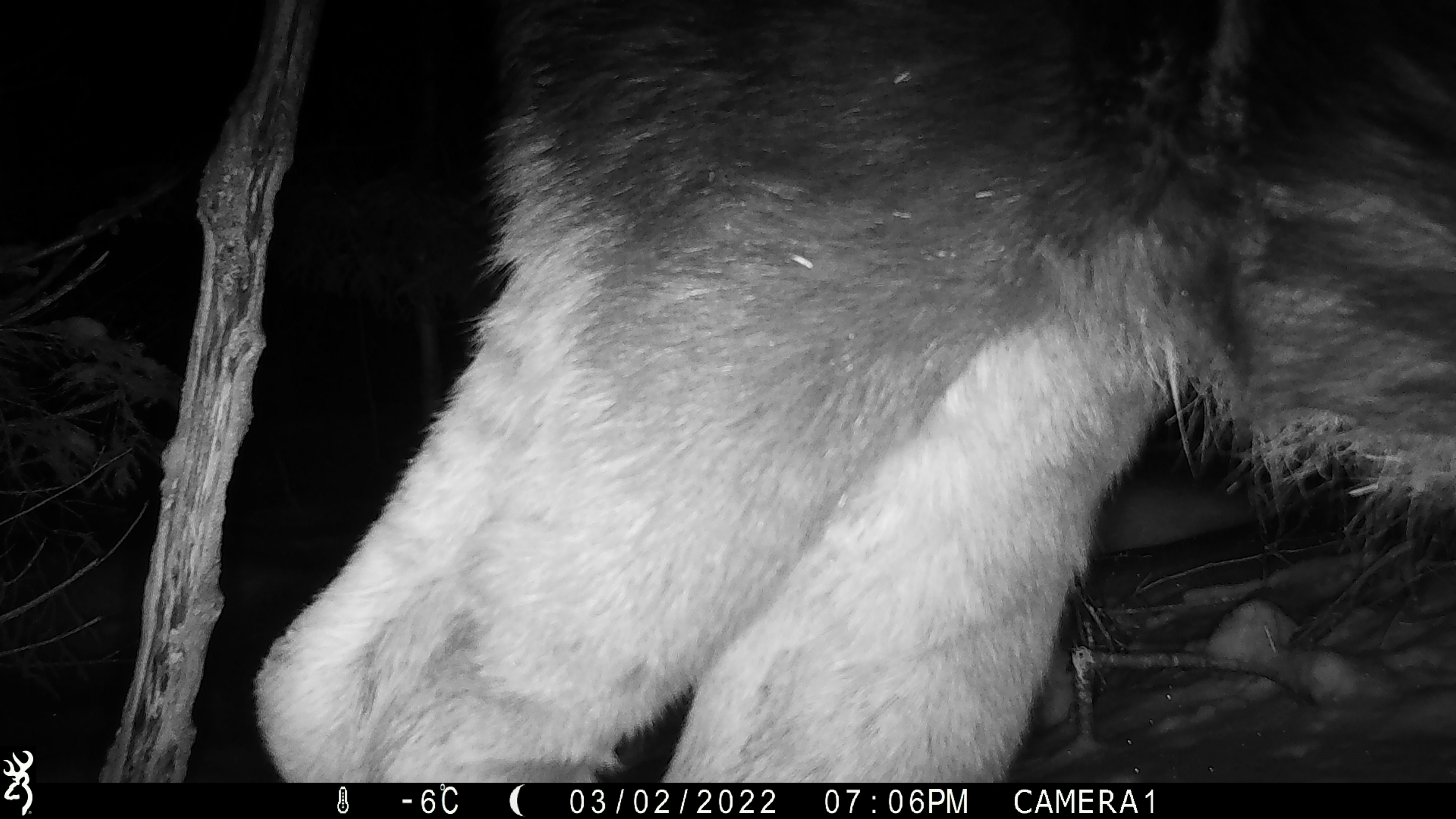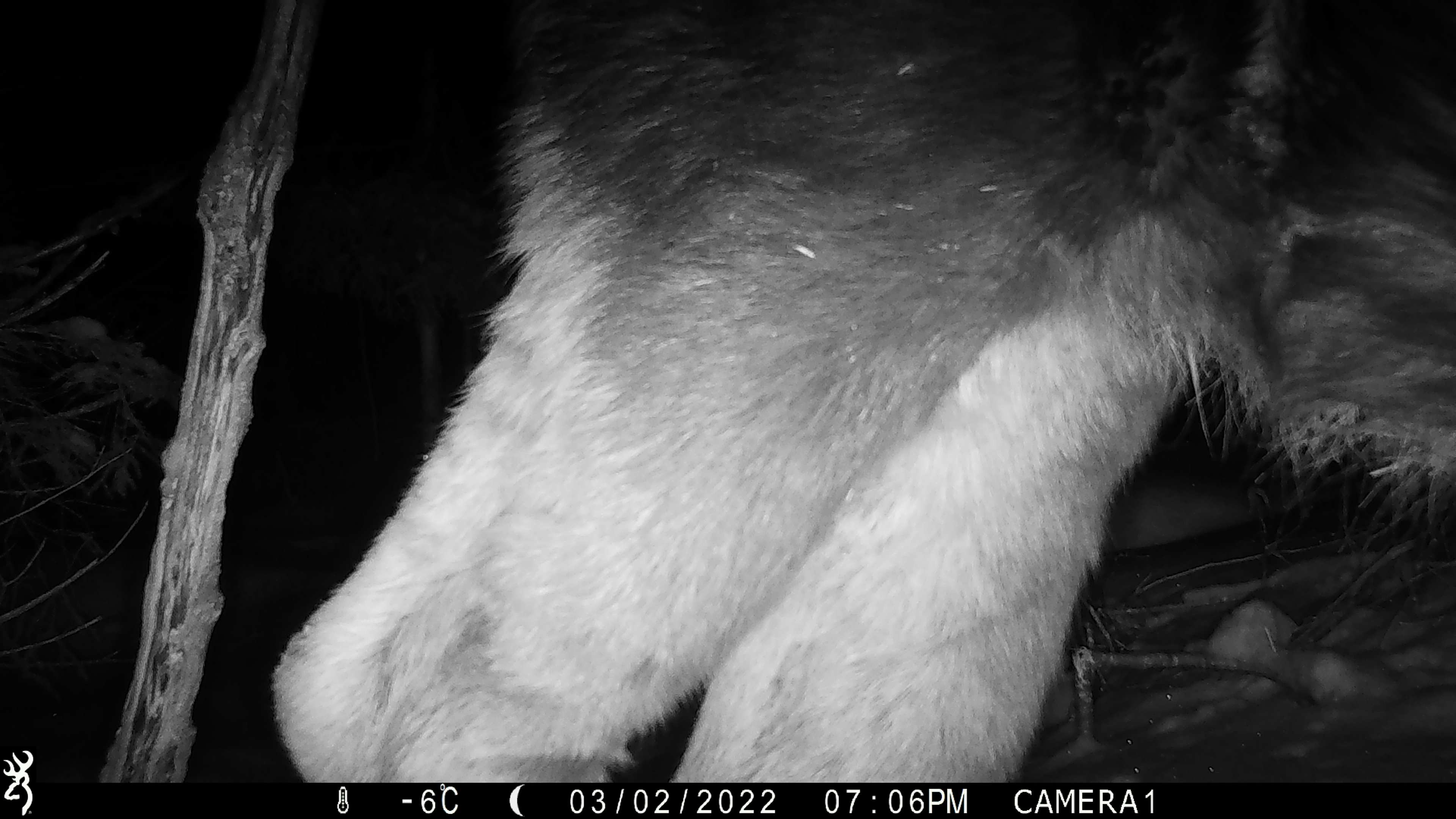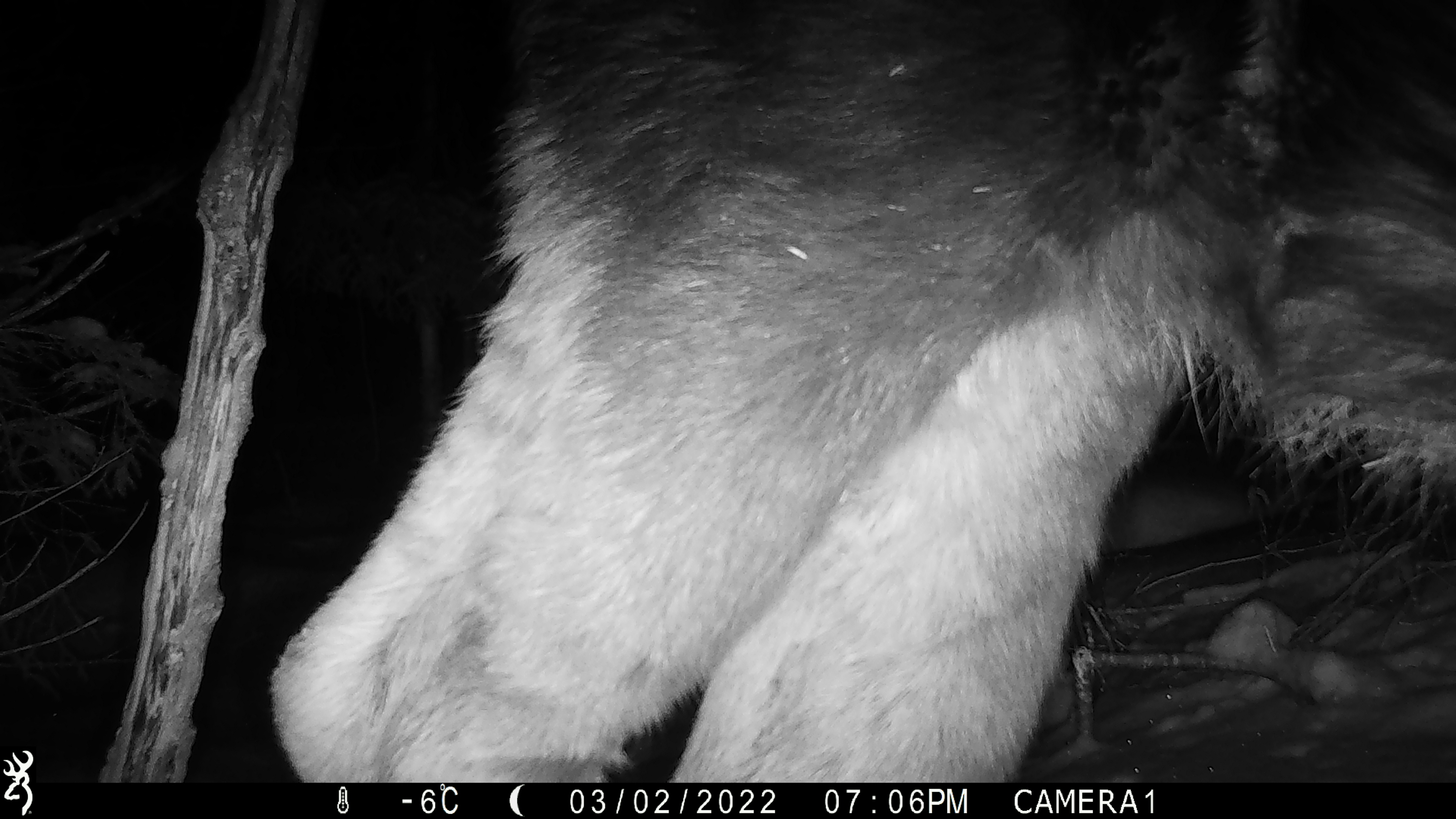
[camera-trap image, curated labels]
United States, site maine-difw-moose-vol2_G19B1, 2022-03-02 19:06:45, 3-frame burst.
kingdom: Animalia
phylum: Chordata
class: Mammalia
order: Artiodactyla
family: Cervidae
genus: Alces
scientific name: Alces alces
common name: moose